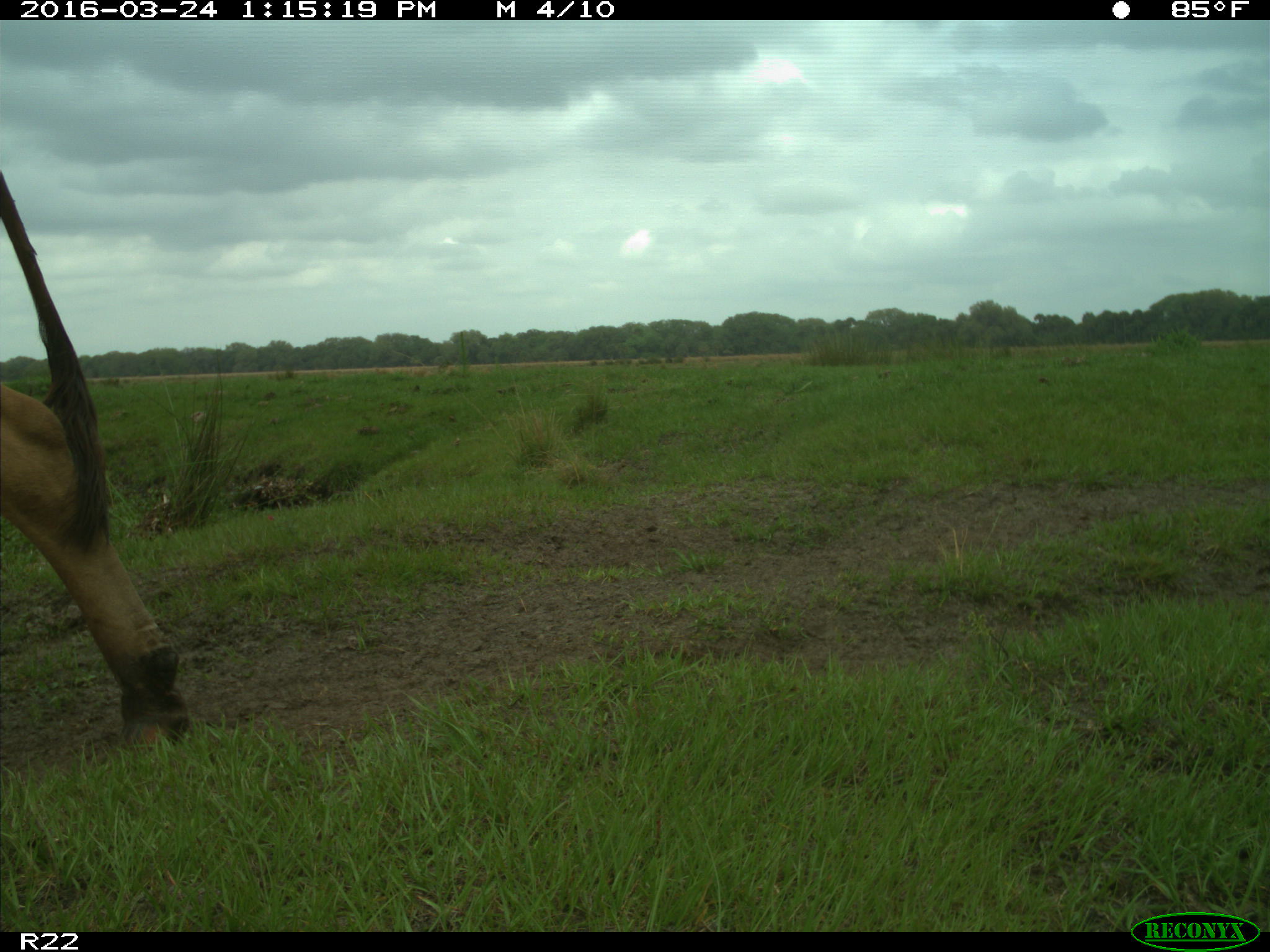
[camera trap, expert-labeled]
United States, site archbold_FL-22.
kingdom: Animalia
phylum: Chordata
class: Mammalia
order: Artiodactyla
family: Bovidae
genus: Bos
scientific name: Bos taurus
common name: domestic cow